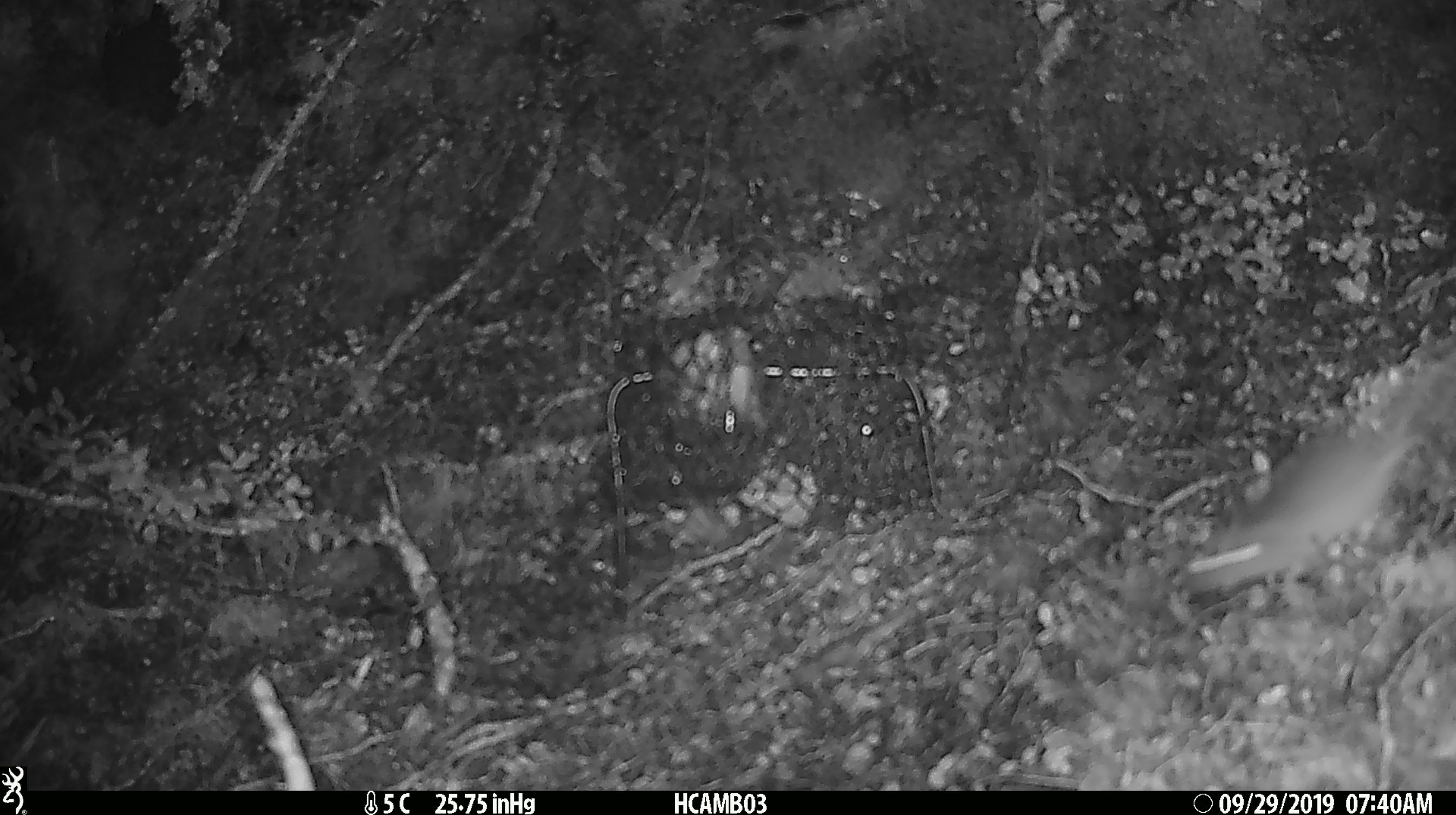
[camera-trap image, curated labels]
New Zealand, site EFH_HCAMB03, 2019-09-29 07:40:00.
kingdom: Animalia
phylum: Chordata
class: Mammalia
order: Rodentia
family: Muridae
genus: Mus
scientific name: Mus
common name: mouse